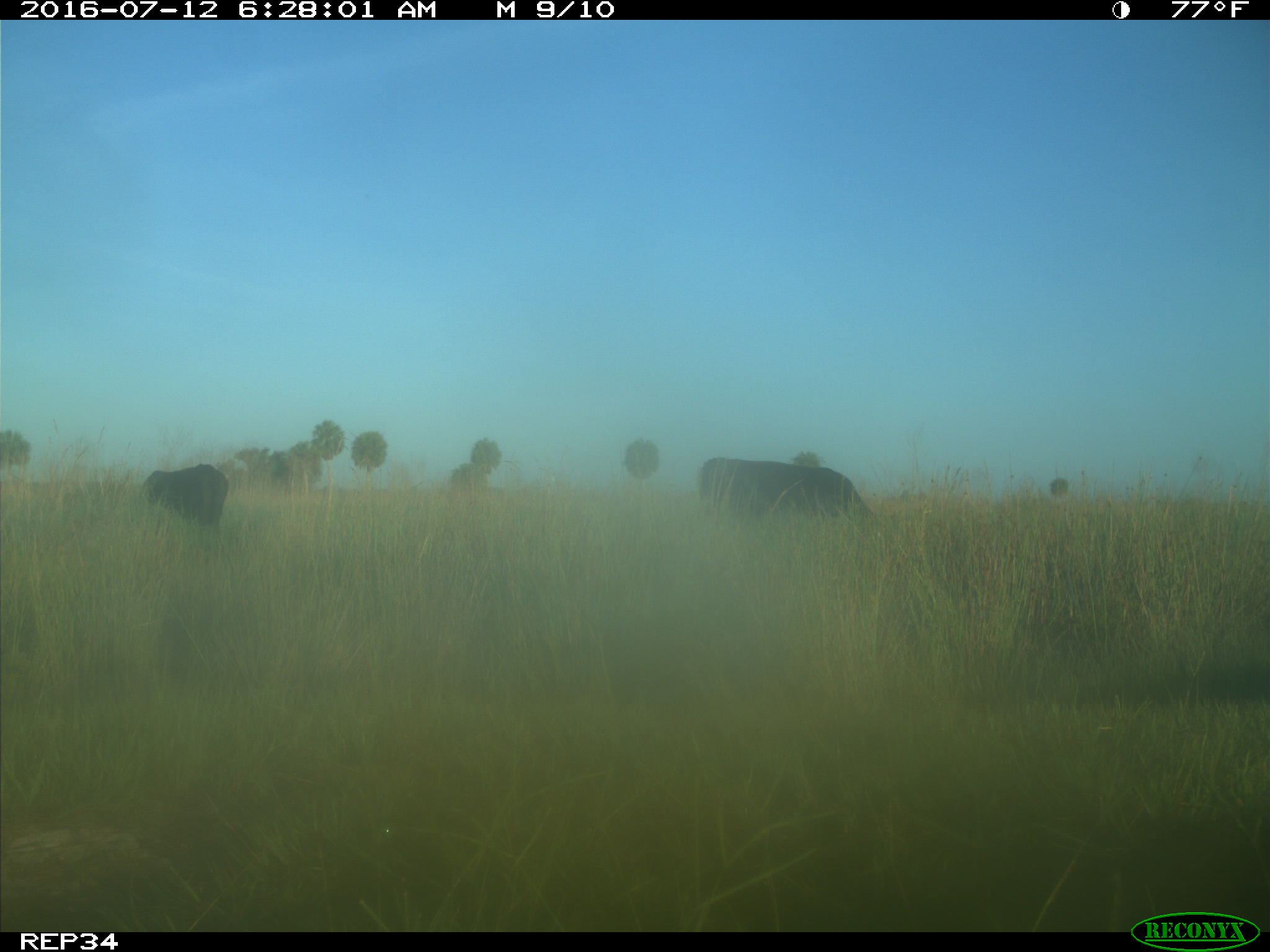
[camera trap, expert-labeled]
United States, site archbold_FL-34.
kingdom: Animalia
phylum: Chordata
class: Mammalia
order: Artiodactyla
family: Bovidae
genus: Bos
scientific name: Bos taurus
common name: domestic cow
Bos taurus (domestic cow).